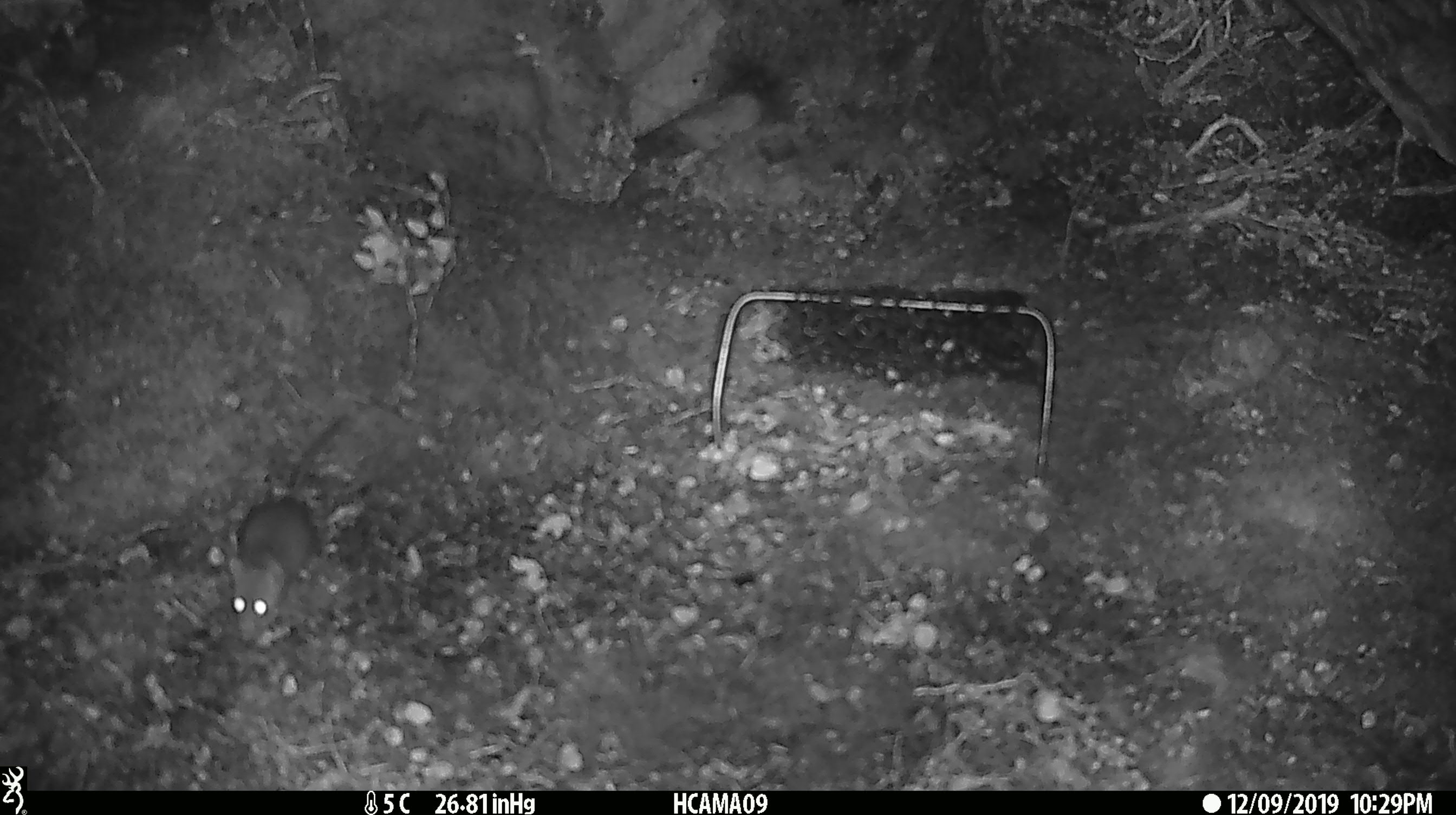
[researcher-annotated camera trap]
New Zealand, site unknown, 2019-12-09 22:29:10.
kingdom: Animalia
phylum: Chordata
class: Mammalia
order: Rodentia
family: Muridae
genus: Mus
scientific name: Mus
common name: mouse